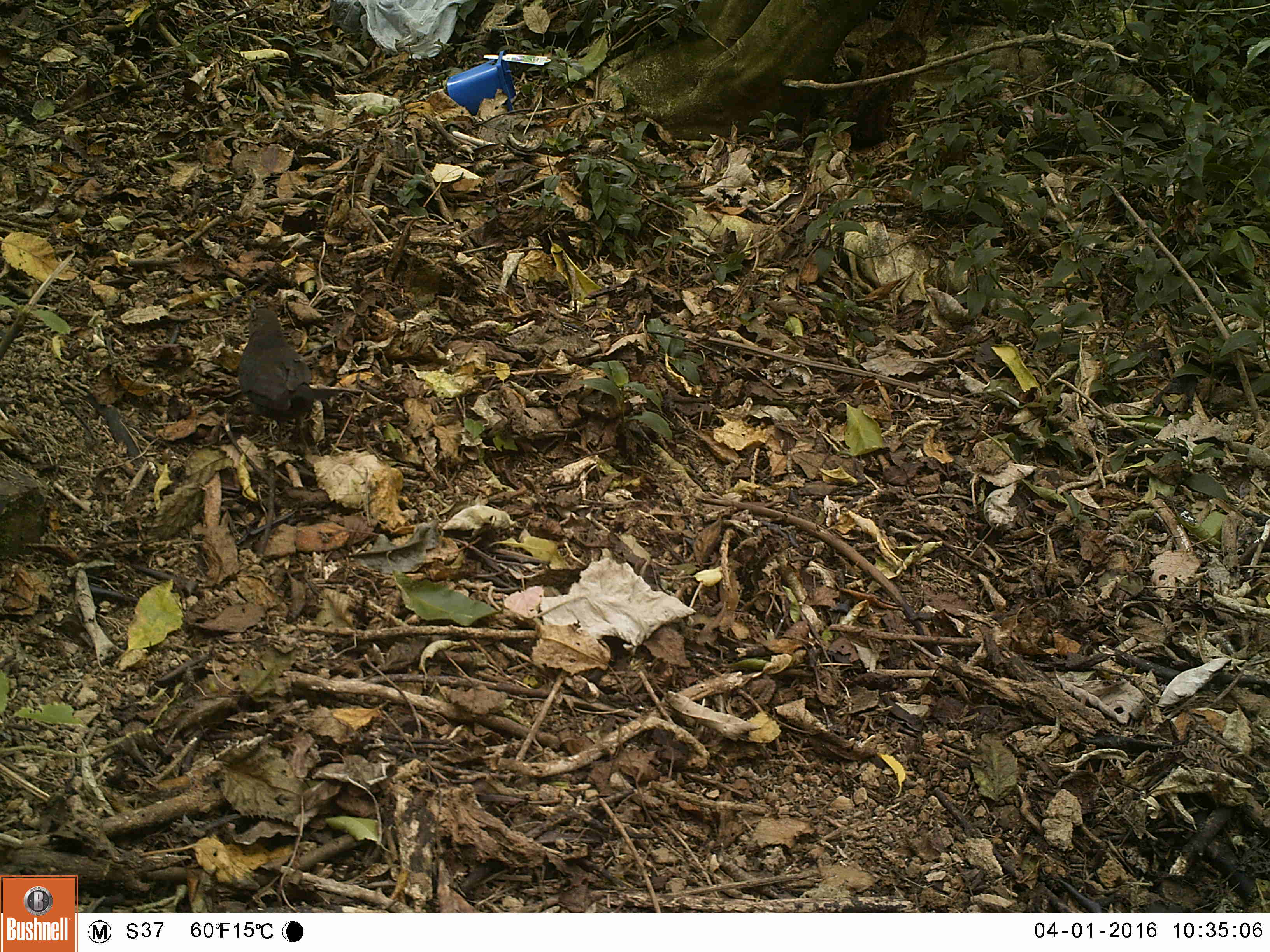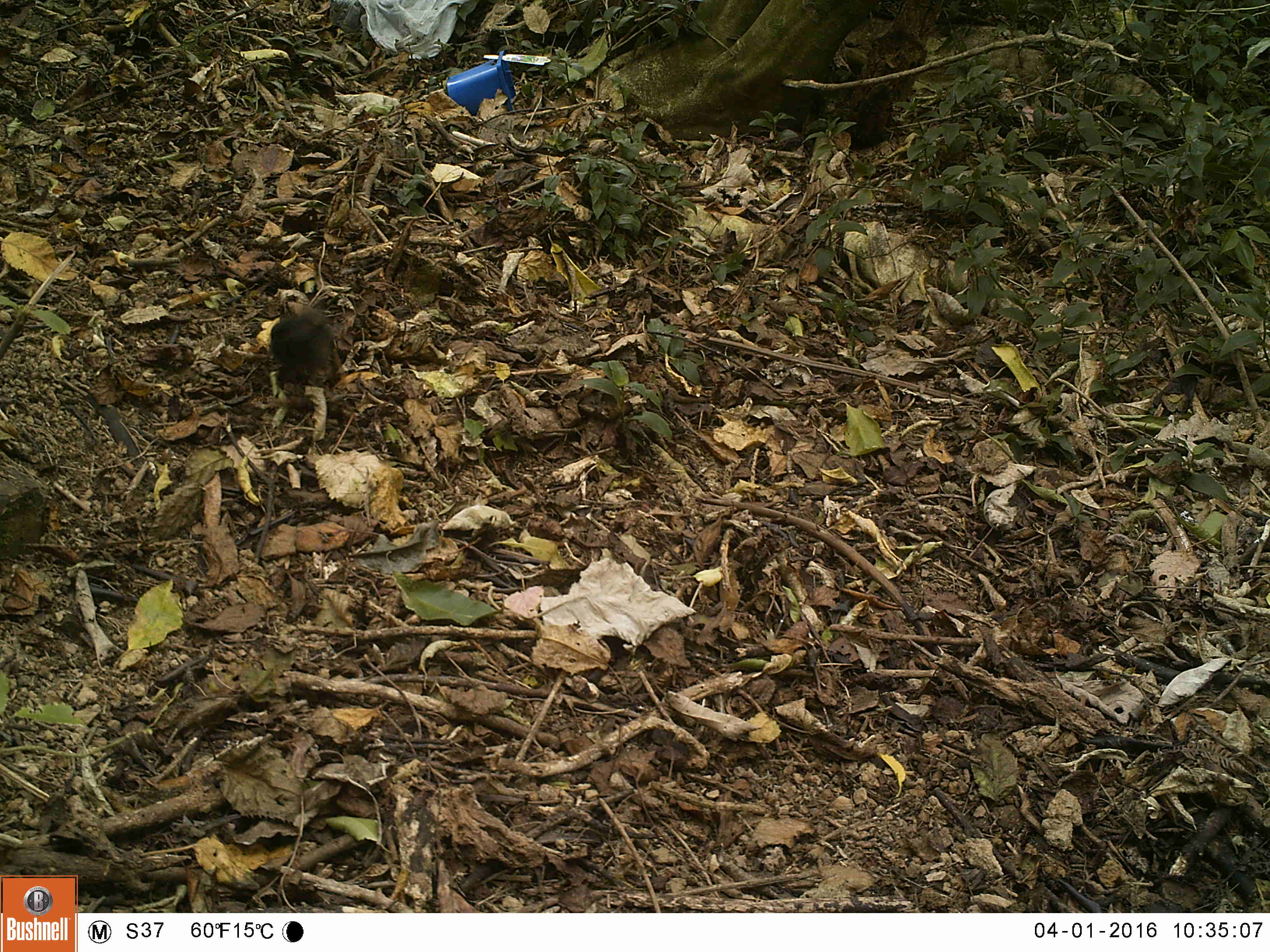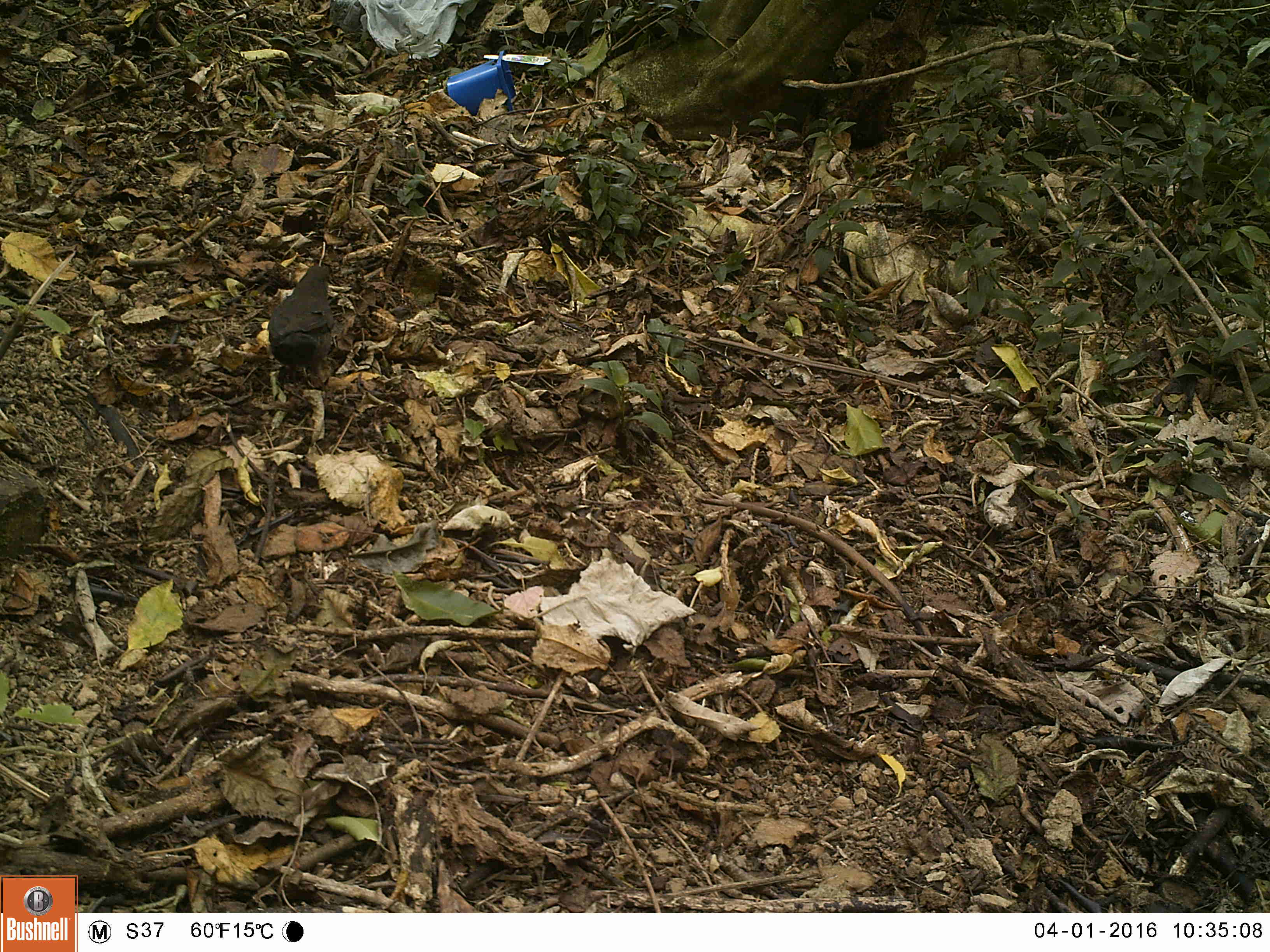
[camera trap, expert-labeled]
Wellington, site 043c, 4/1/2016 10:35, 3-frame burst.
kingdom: Animalia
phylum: Chordata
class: Aves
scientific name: Aves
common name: bird